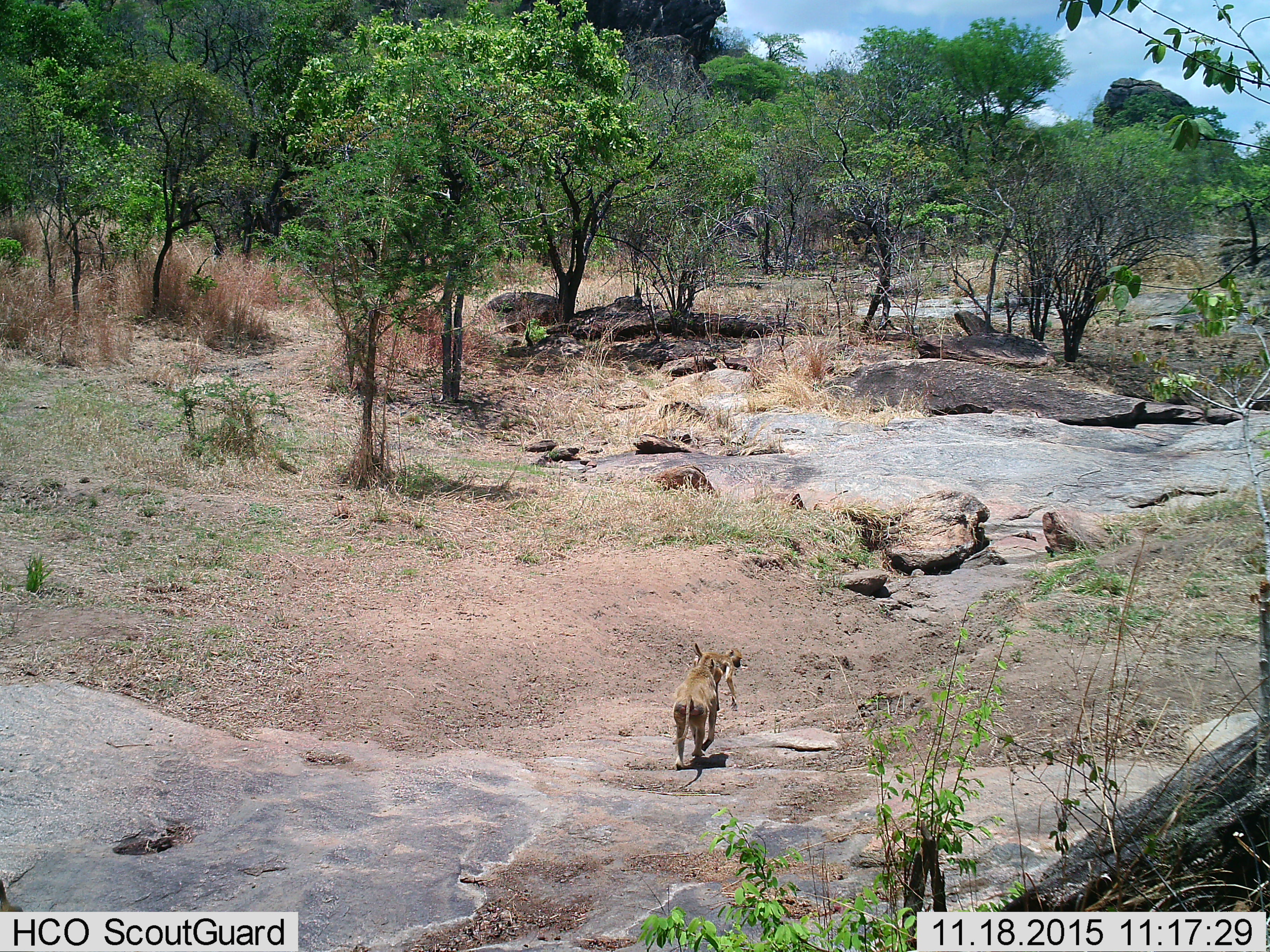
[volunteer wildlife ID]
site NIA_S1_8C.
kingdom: Animalia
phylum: Chordata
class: Mammalia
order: Primates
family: Cercopithecidae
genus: Papio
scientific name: Papio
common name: baboon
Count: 2.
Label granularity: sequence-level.